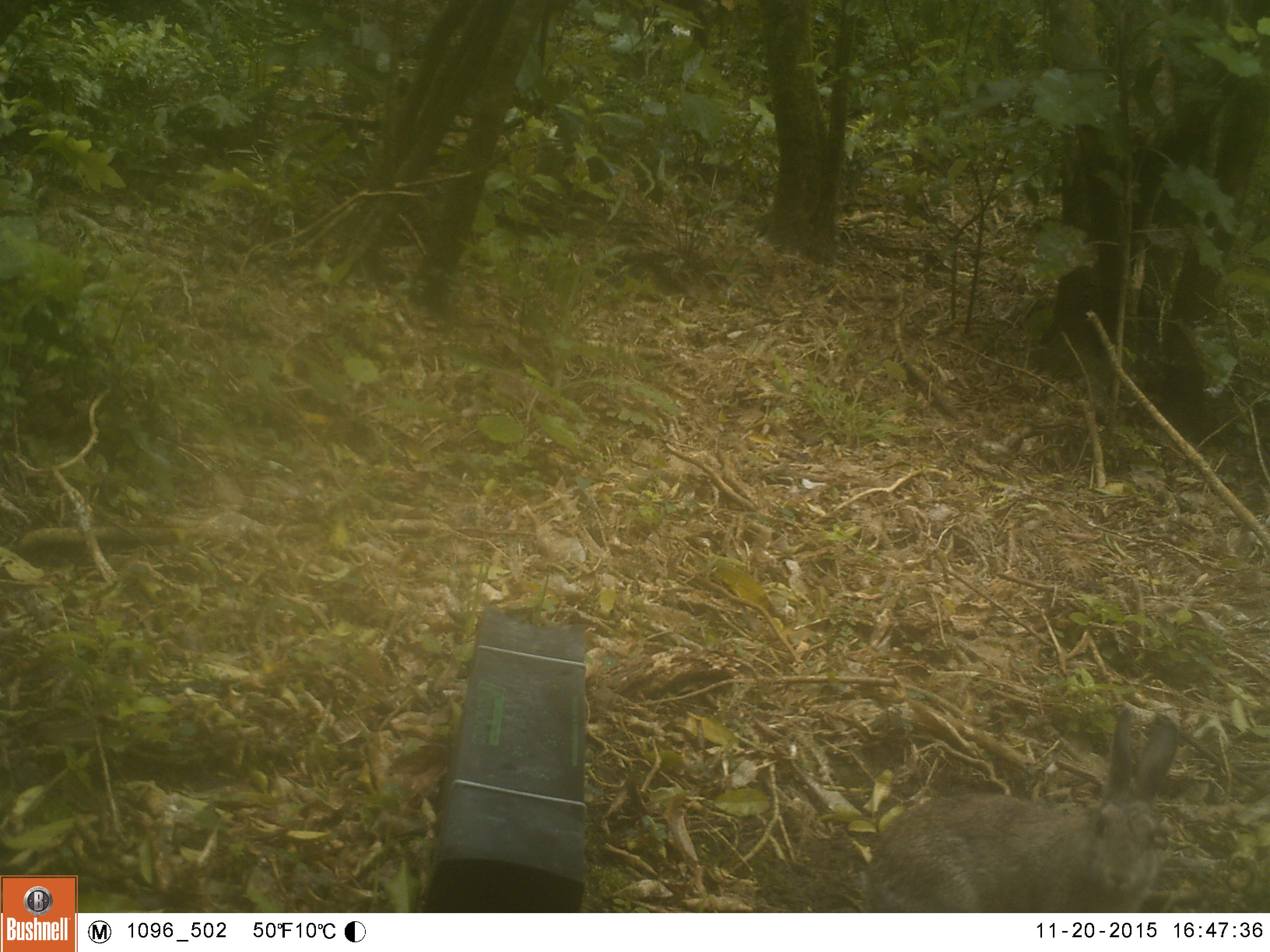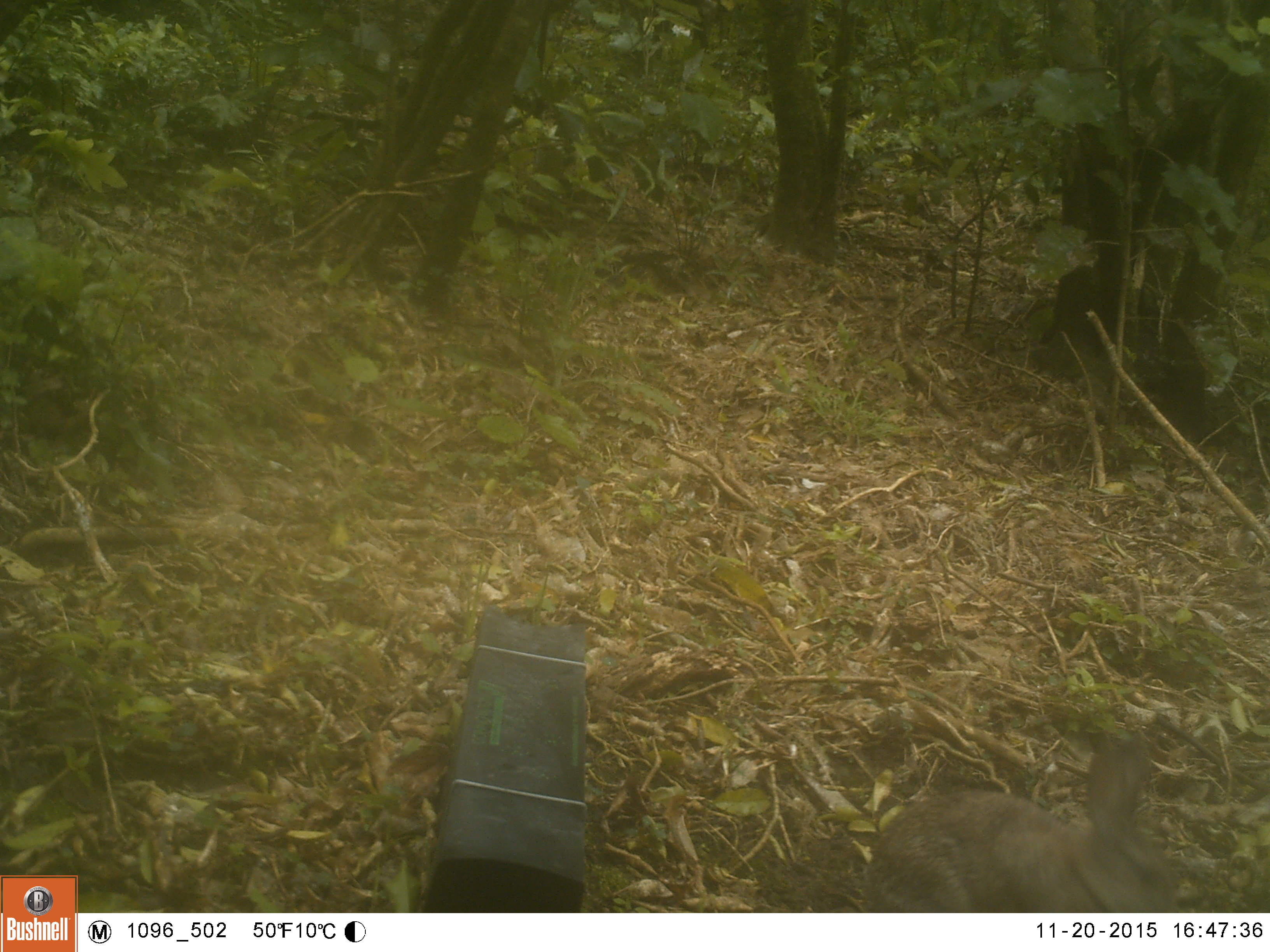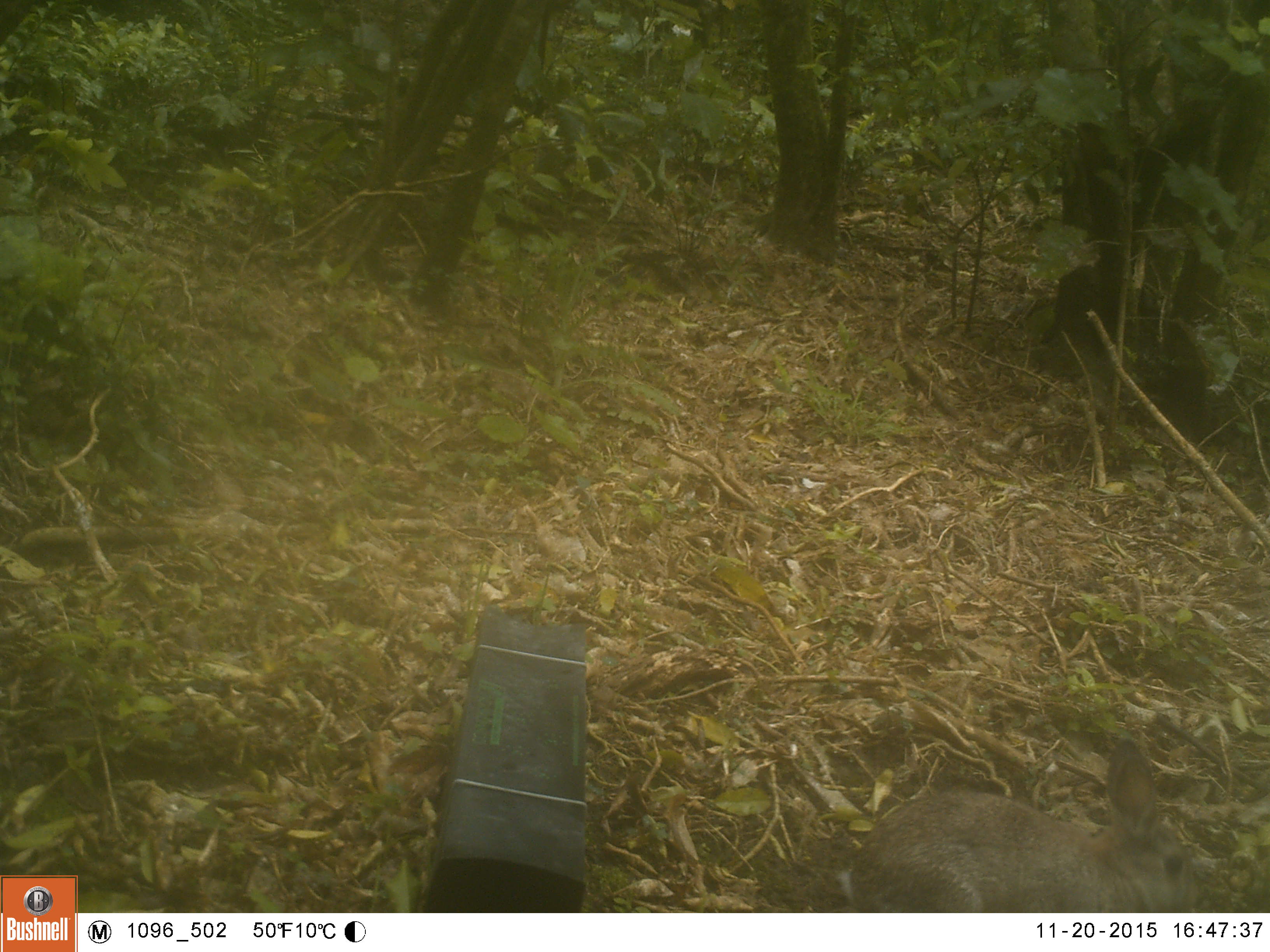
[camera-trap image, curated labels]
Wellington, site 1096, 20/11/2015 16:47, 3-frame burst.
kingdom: Animalia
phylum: Chordata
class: Mammalia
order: Lagomorpha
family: Leporidae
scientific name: Leporidae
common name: rabbit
Rabbit (Leporidae).